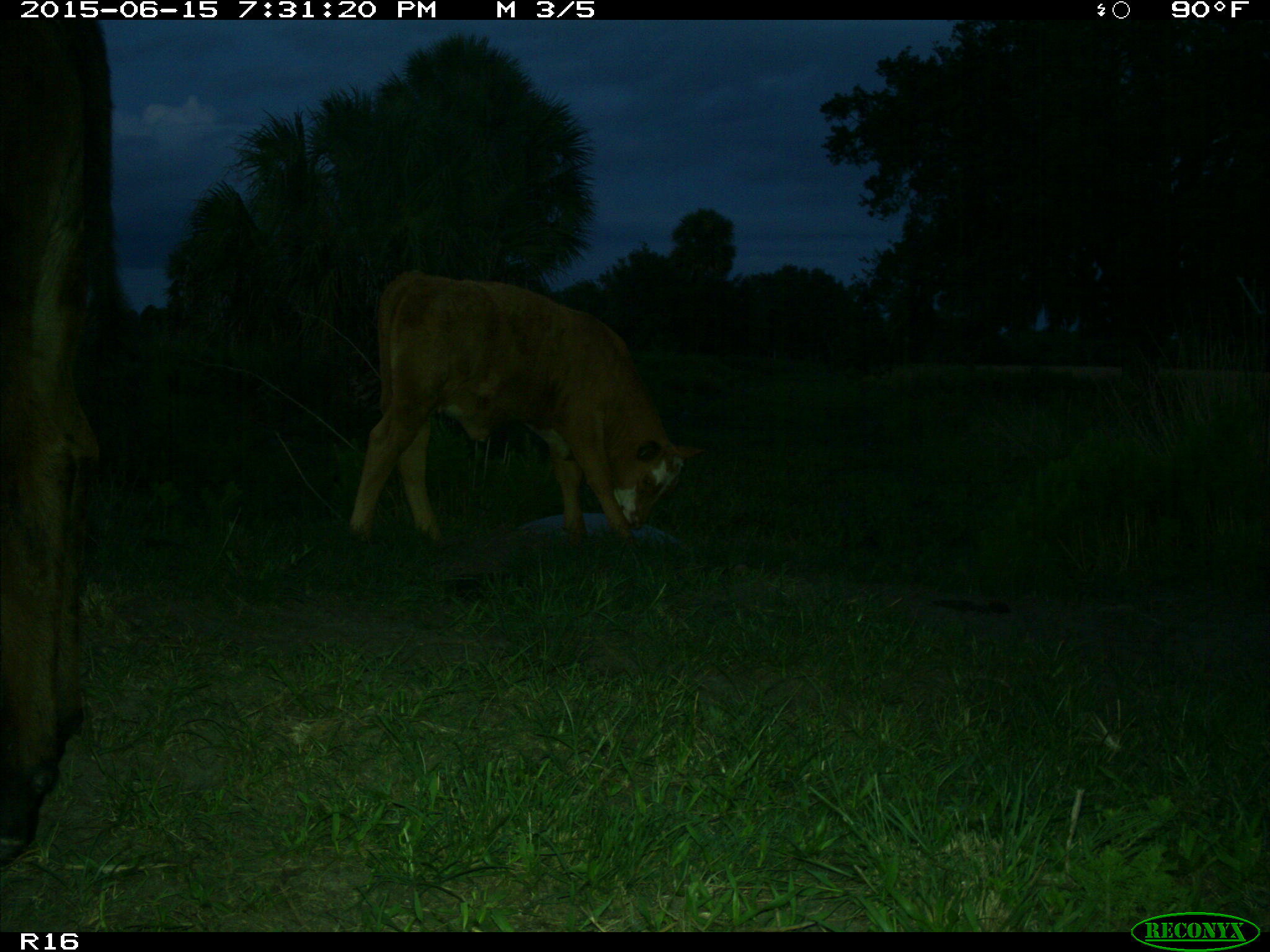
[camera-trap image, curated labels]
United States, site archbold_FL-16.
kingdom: Animalia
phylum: Chordata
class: Mammalia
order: Artiodactyla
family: Bovidae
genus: Bos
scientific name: Bos taurus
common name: domestic cow